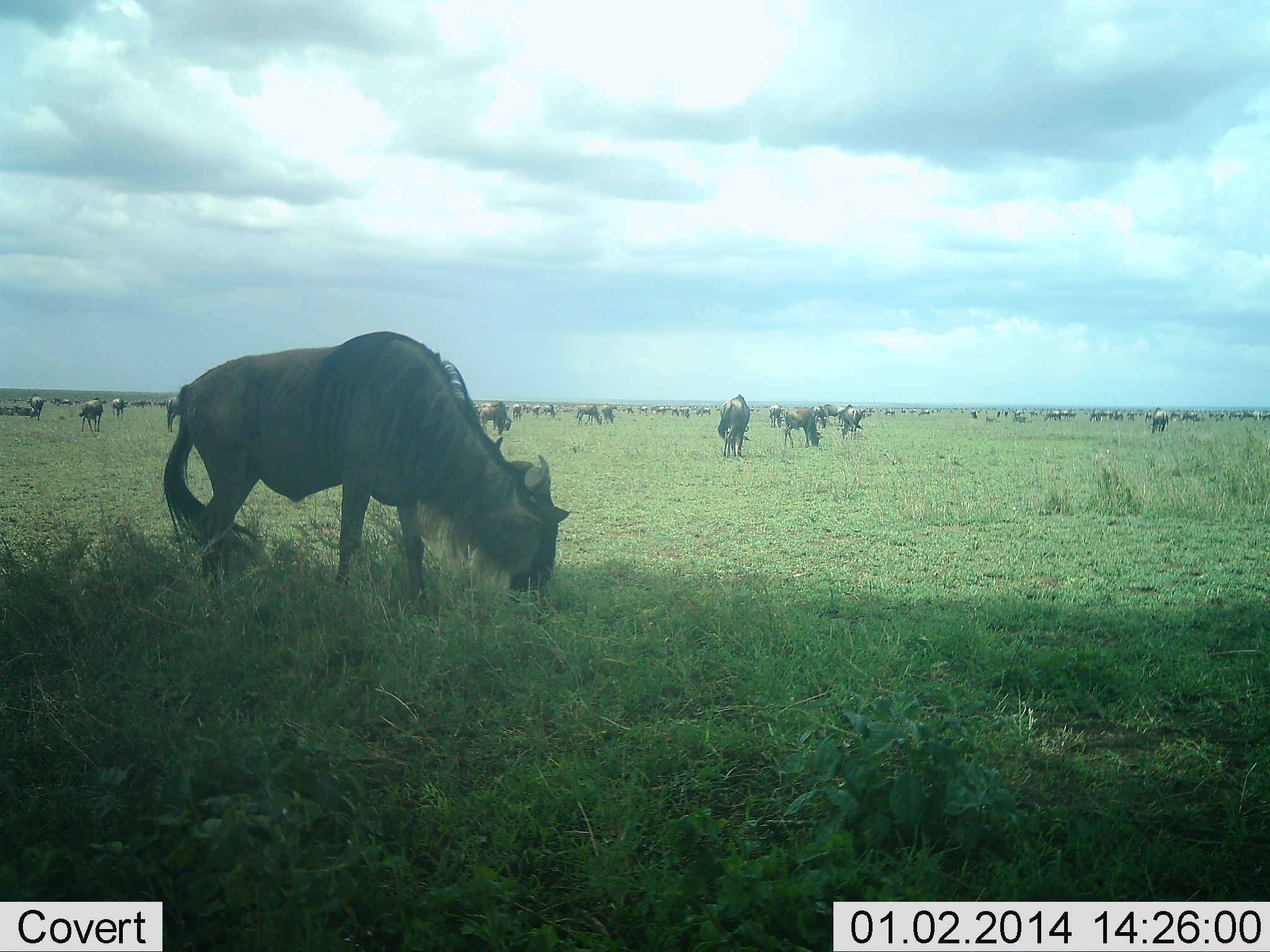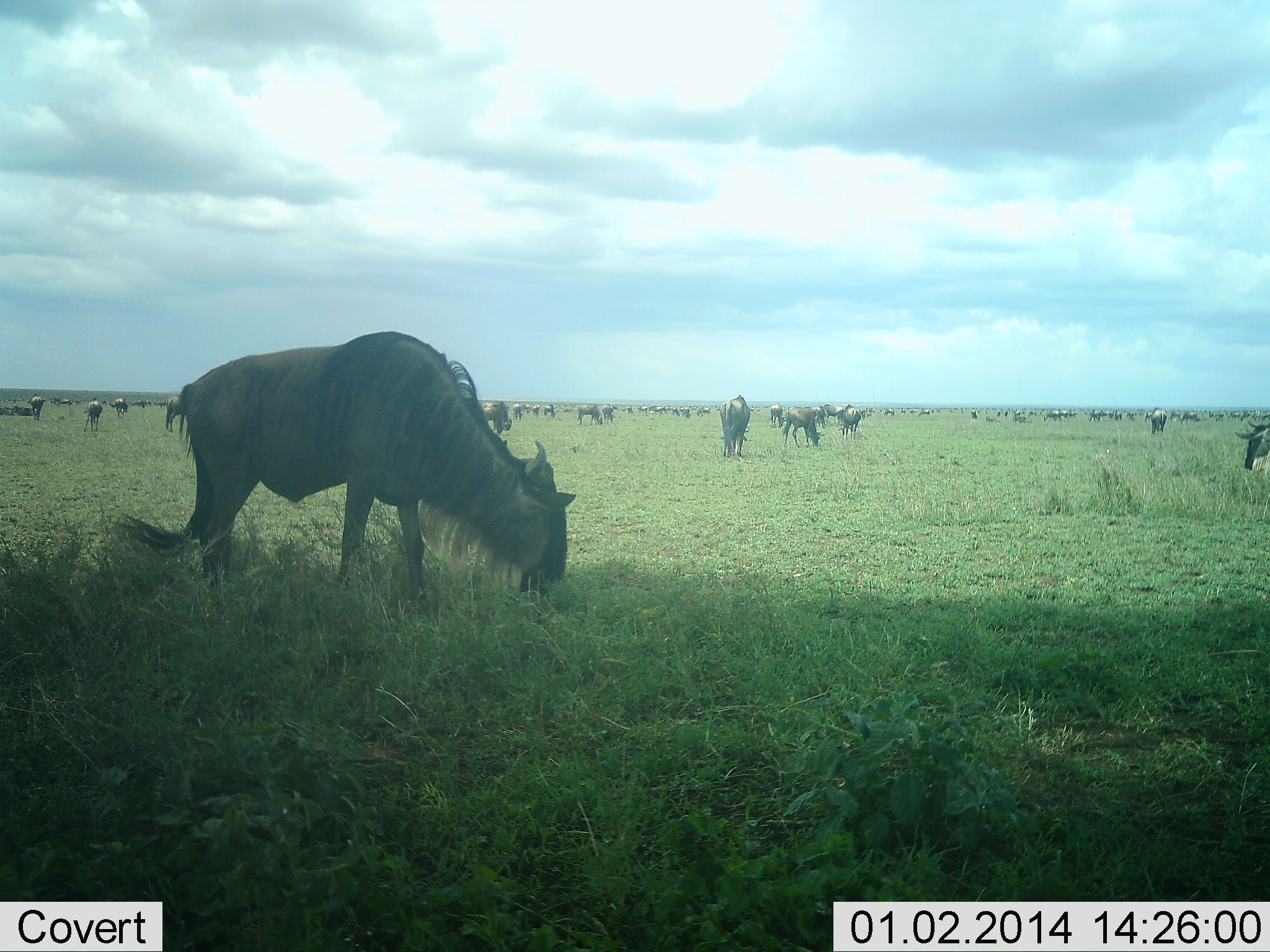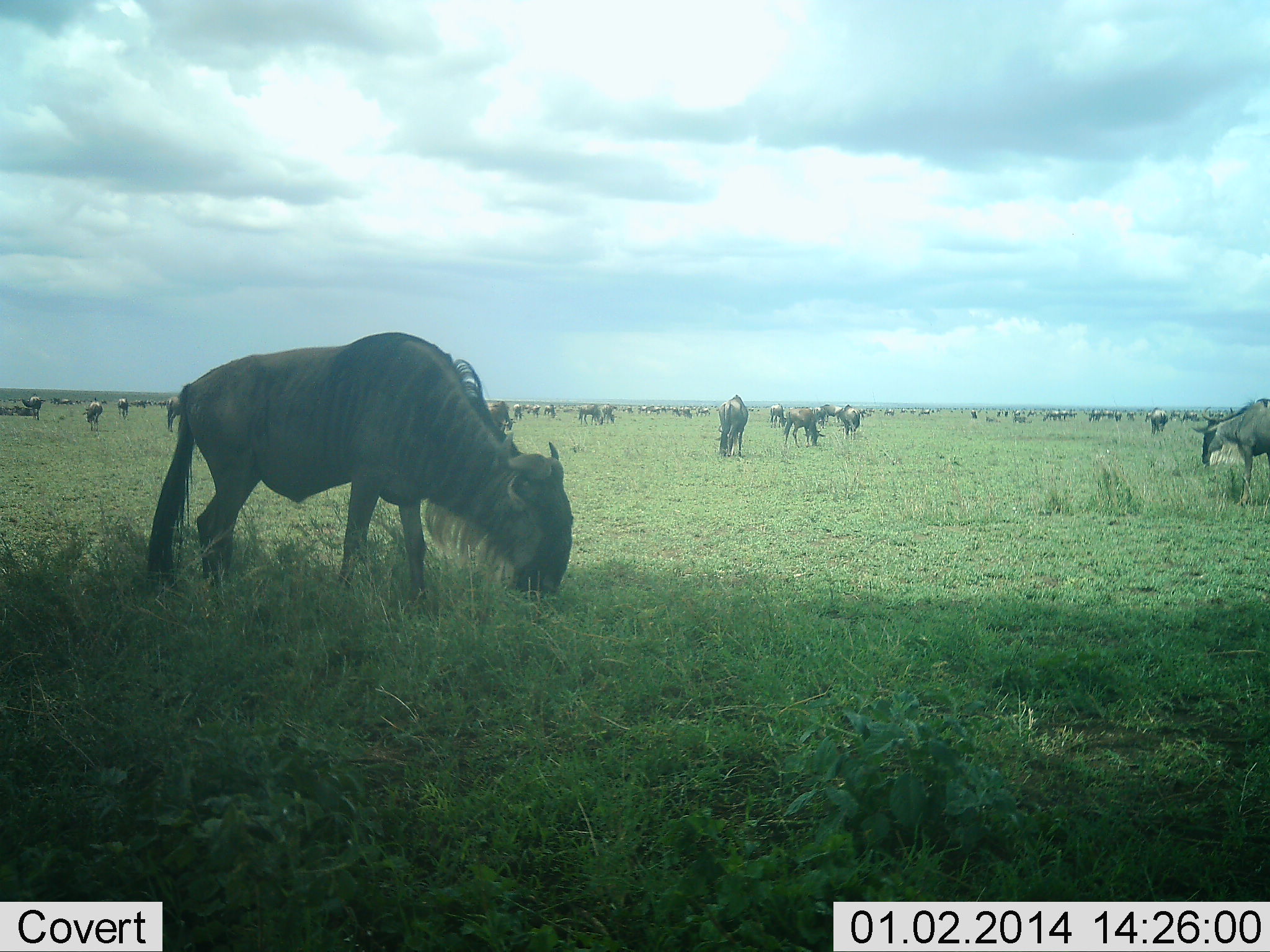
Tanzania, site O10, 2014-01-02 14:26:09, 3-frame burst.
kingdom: Animalia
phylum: Chordata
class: Mammalia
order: Artiodactyla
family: Bovidae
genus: Connochaetes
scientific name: Connochaetes taurinus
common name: blue wildebeest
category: wildebeest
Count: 51+.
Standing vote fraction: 70%.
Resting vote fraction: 0%.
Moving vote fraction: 60%.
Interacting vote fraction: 0%.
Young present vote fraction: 0%.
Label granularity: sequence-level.